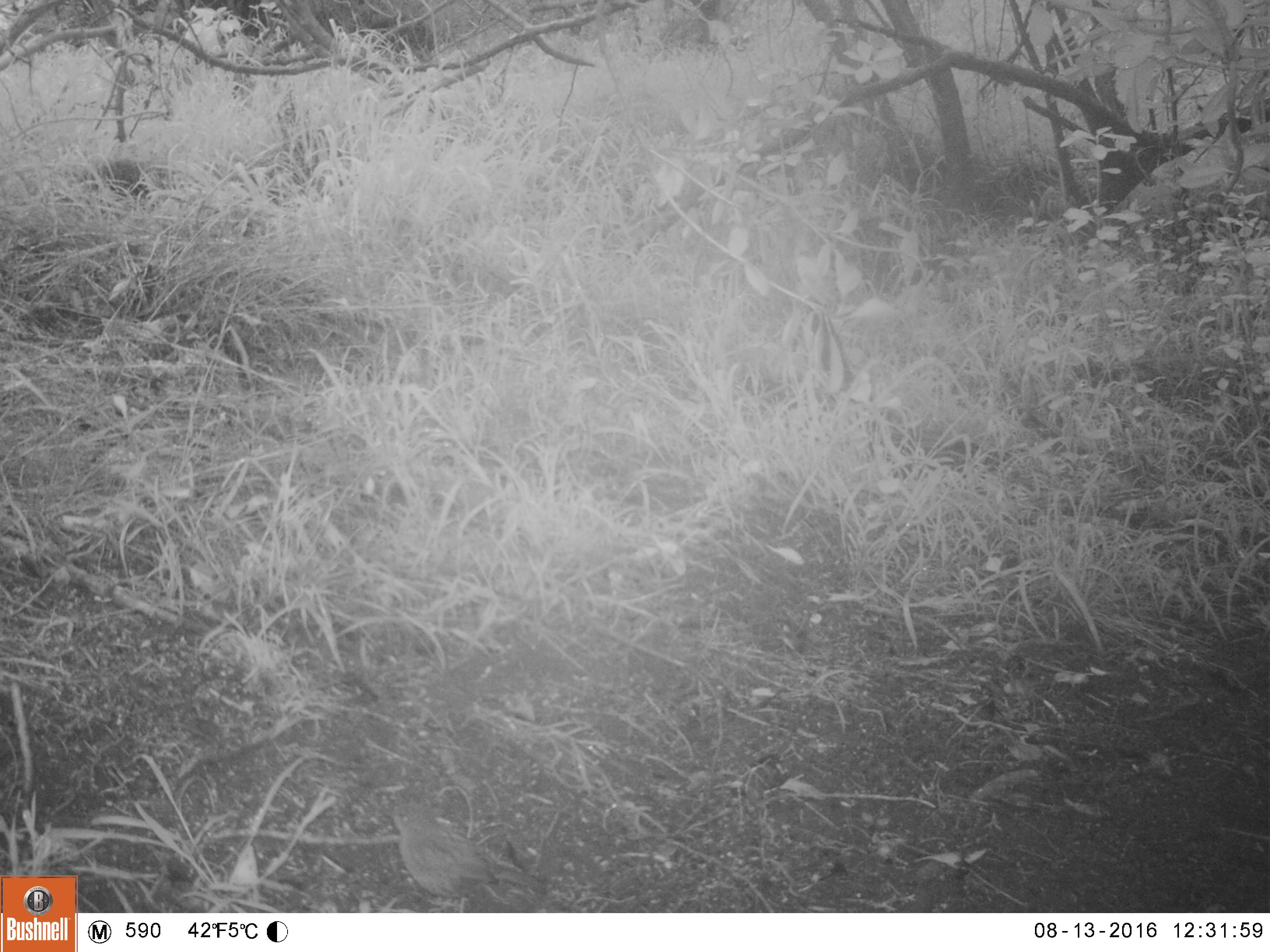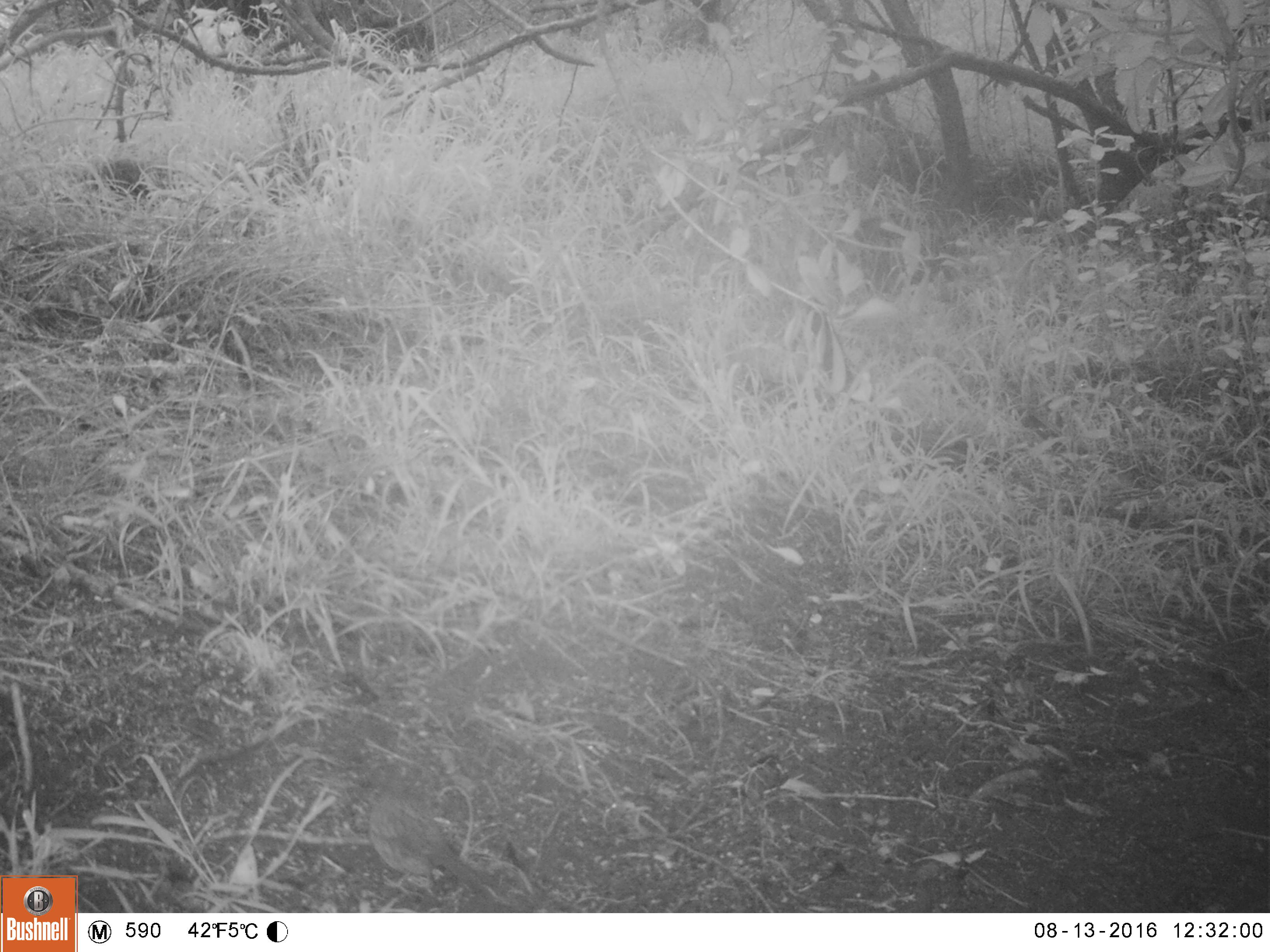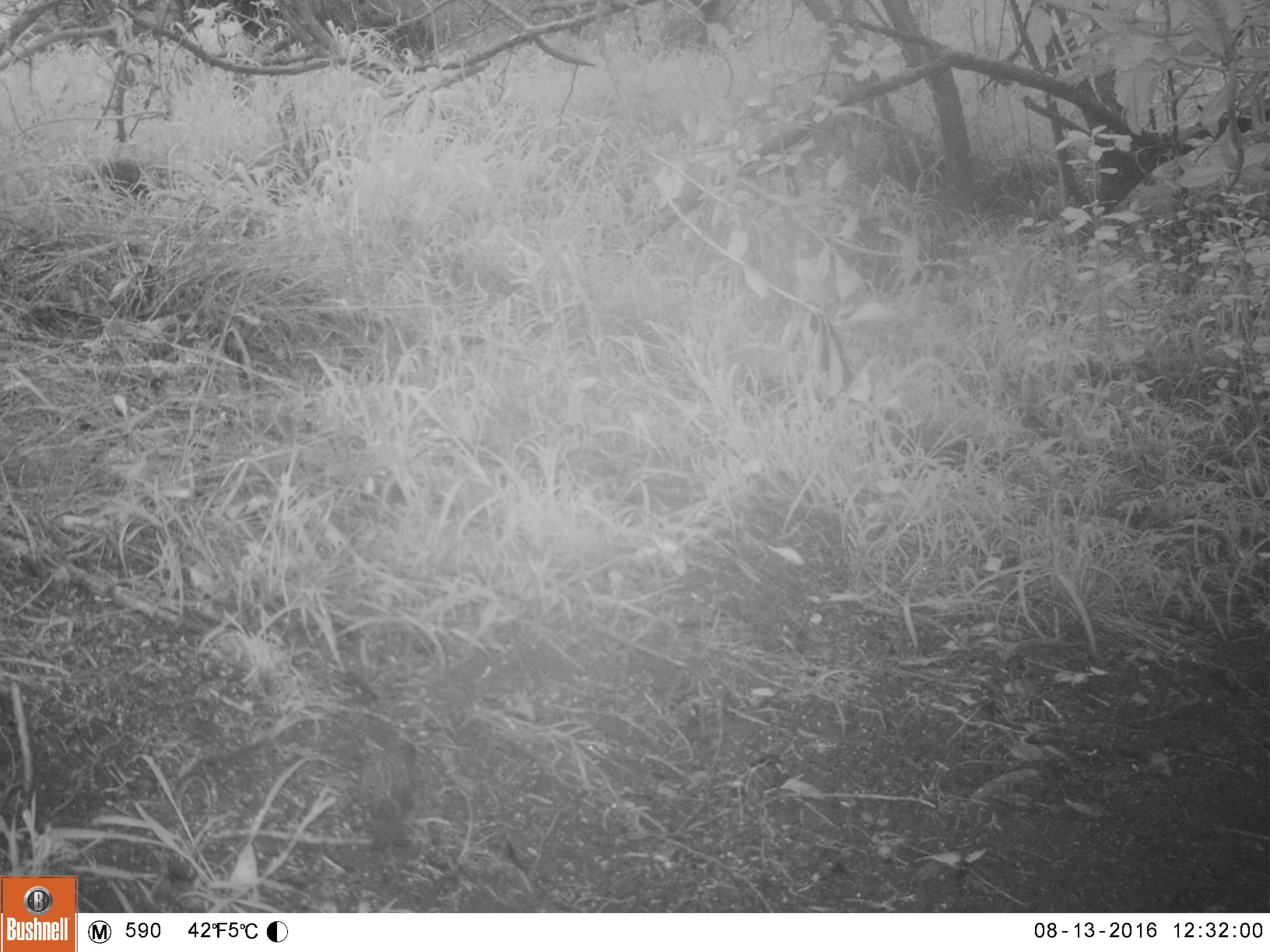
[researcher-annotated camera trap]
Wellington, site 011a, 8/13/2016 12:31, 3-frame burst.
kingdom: Animalia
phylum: Chordata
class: Aves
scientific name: Aves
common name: bird